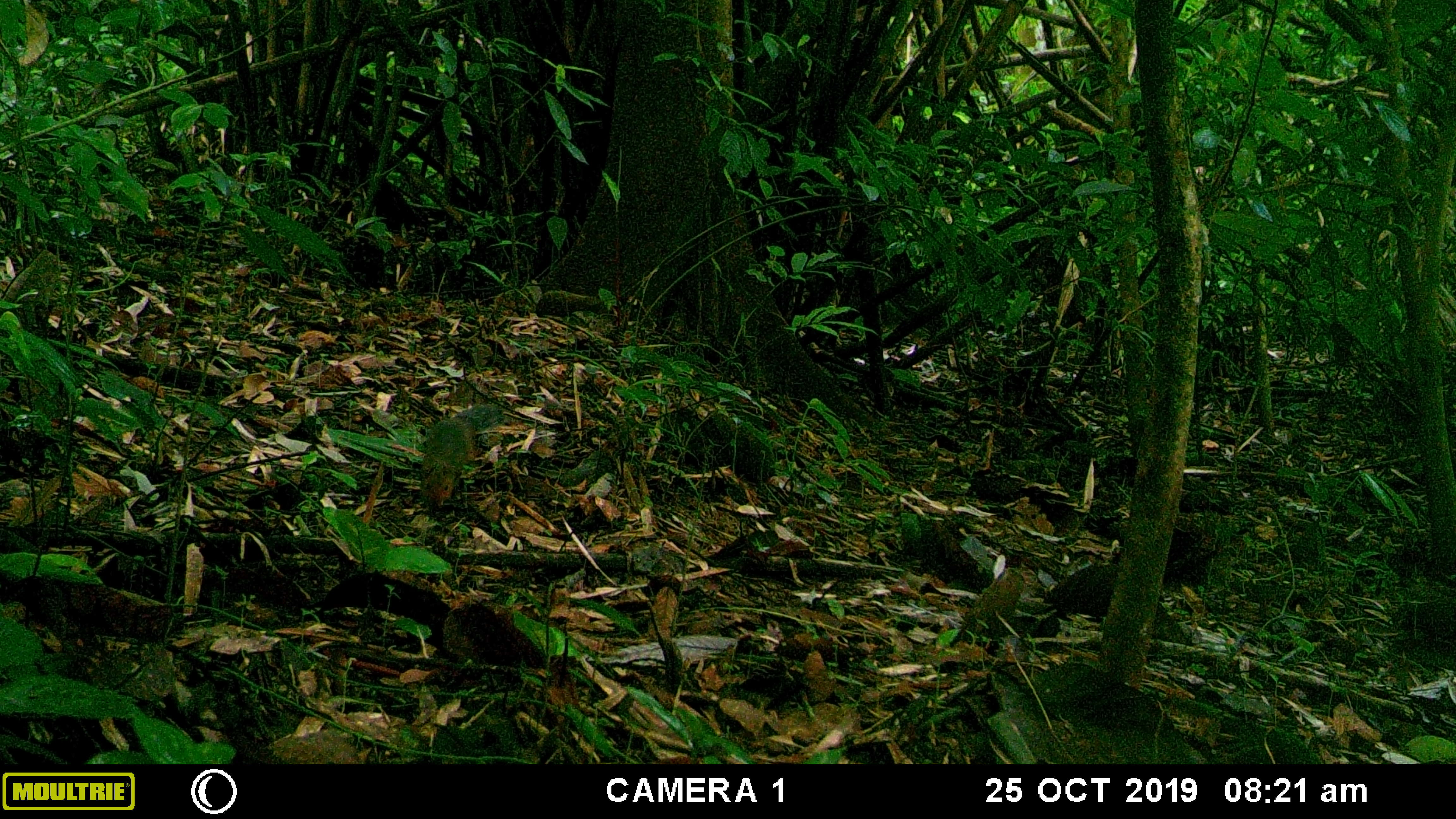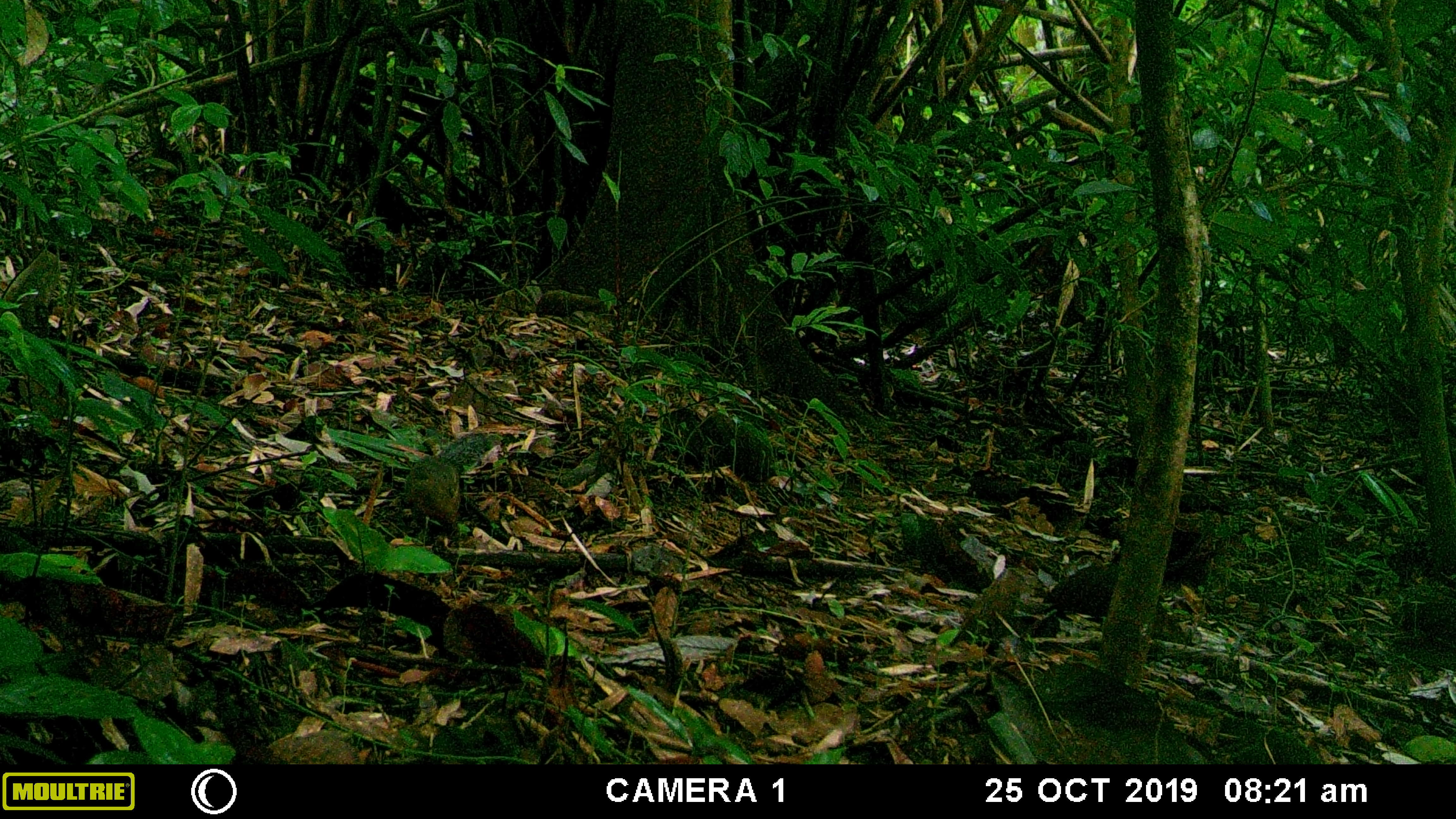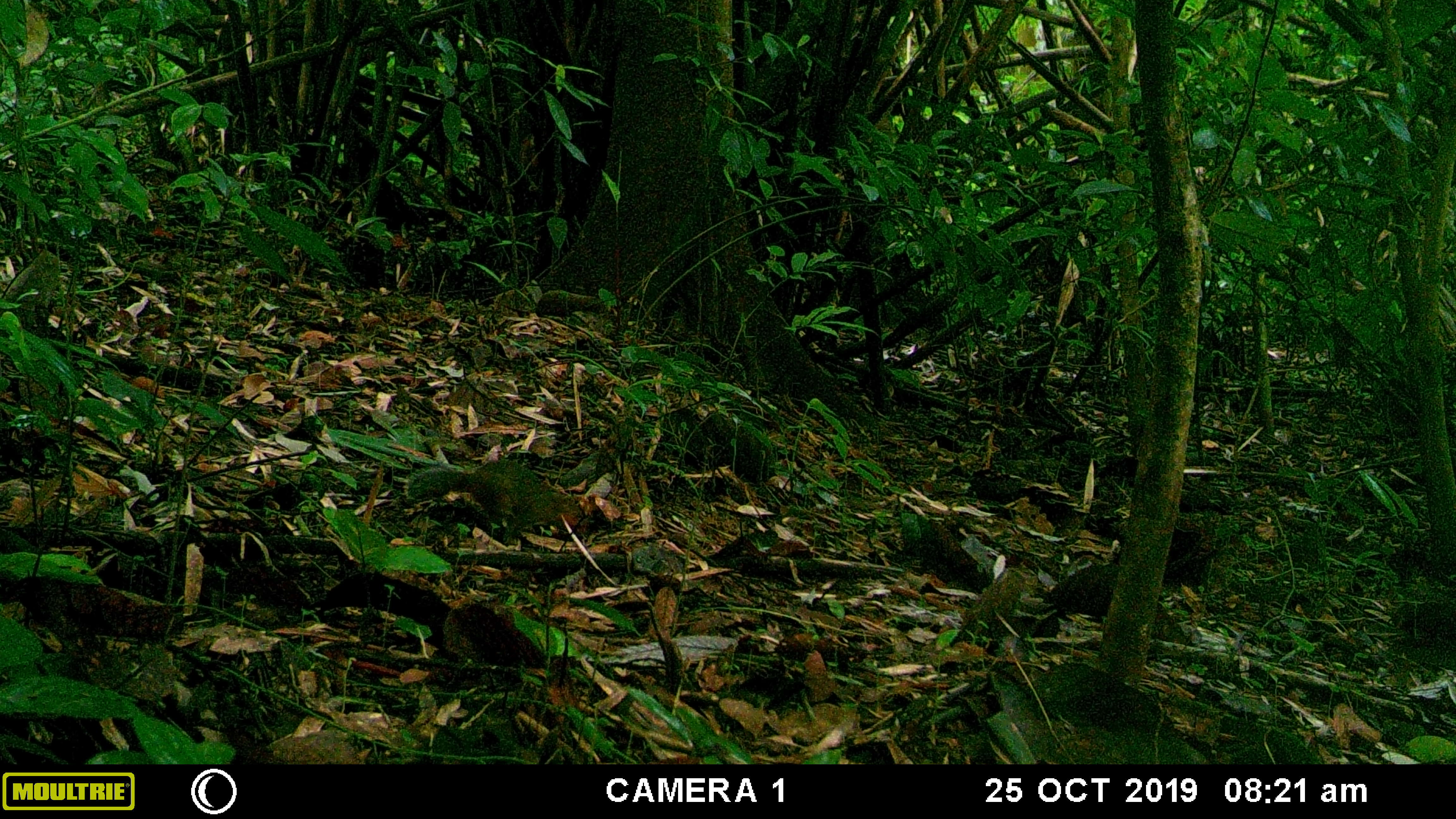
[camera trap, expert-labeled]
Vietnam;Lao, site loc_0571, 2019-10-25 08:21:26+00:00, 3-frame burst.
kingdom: Animalia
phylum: Chordata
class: Mammalia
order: Rodentia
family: Sciuridae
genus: Dremomys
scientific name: Dremomys rufigenis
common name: red-cheeked squirrel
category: red cheeked squirrel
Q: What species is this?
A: Red cheeked squirrel (red-cheeked squirrel) (Dremomys rufigenis).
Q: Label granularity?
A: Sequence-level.